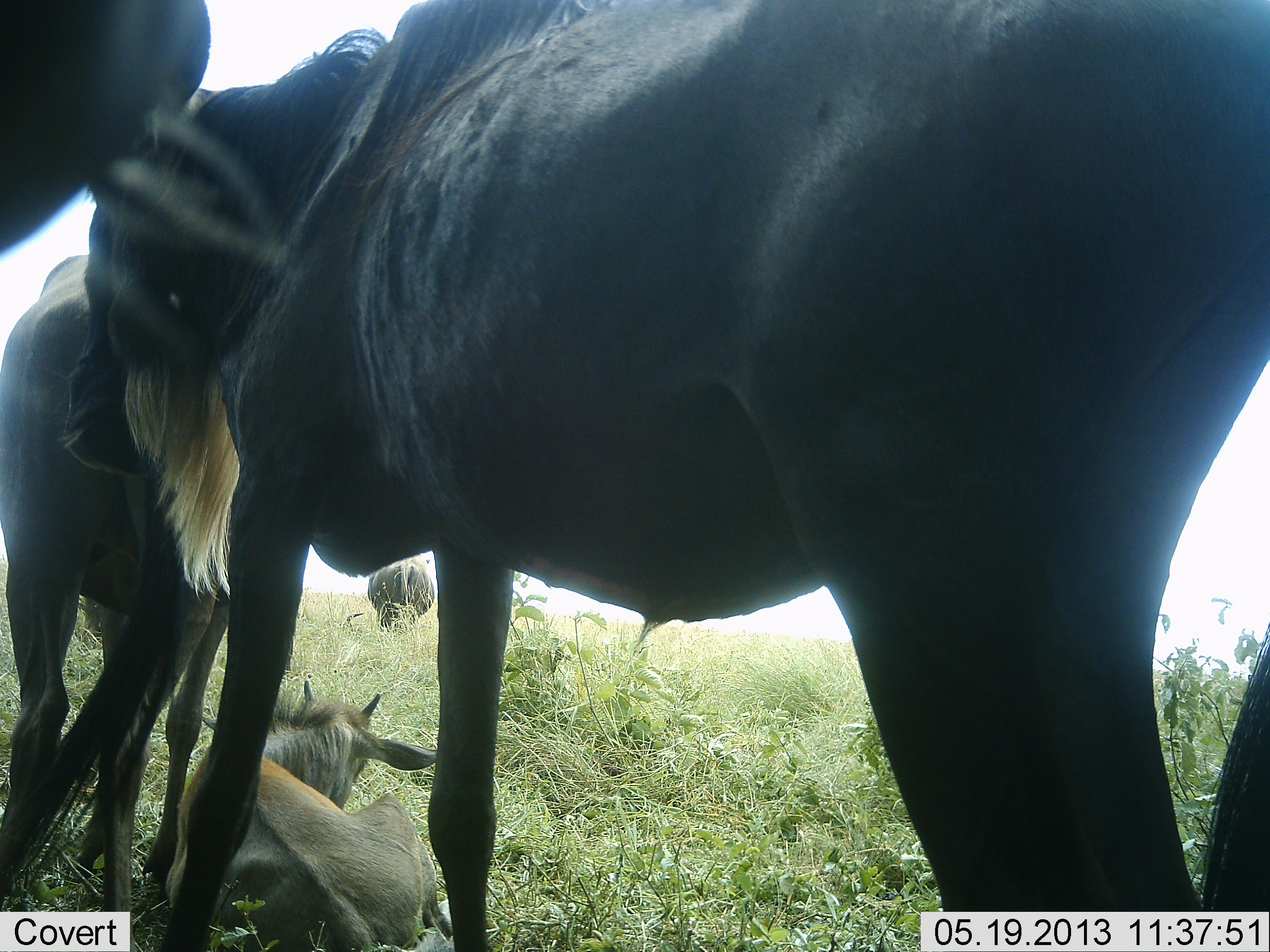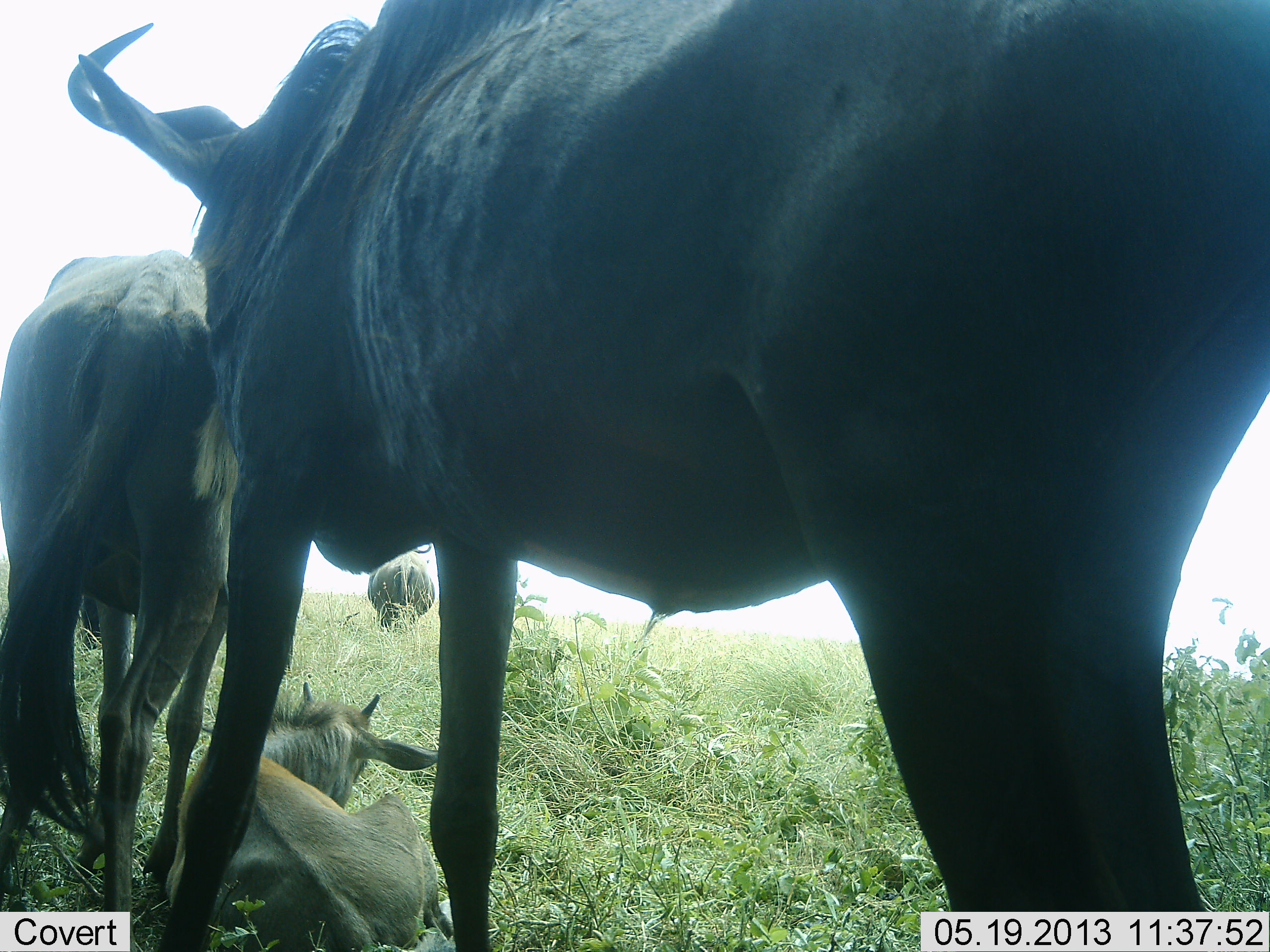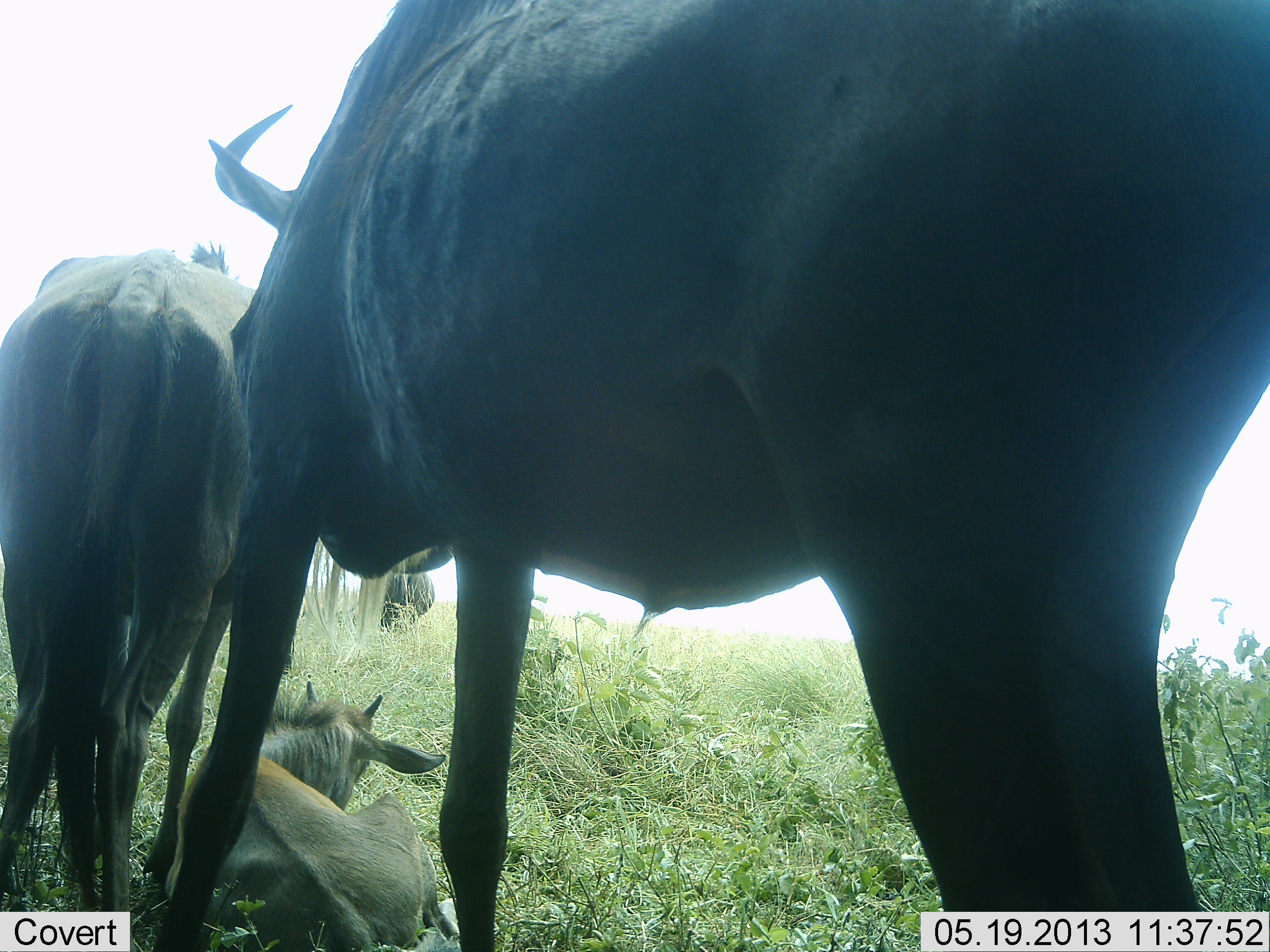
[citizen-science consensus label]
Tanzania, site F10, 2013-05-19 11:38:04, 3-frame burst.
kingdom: Animalia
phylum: Chordata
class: Mammalia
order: Artiodactyla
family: Bovidae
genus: Connochaetes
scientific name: Connochaetes taurinus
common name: blue wildebeest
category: wildebeest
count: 4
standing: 72%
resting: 81%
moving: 6%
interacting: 6%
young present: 56%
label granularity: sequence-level